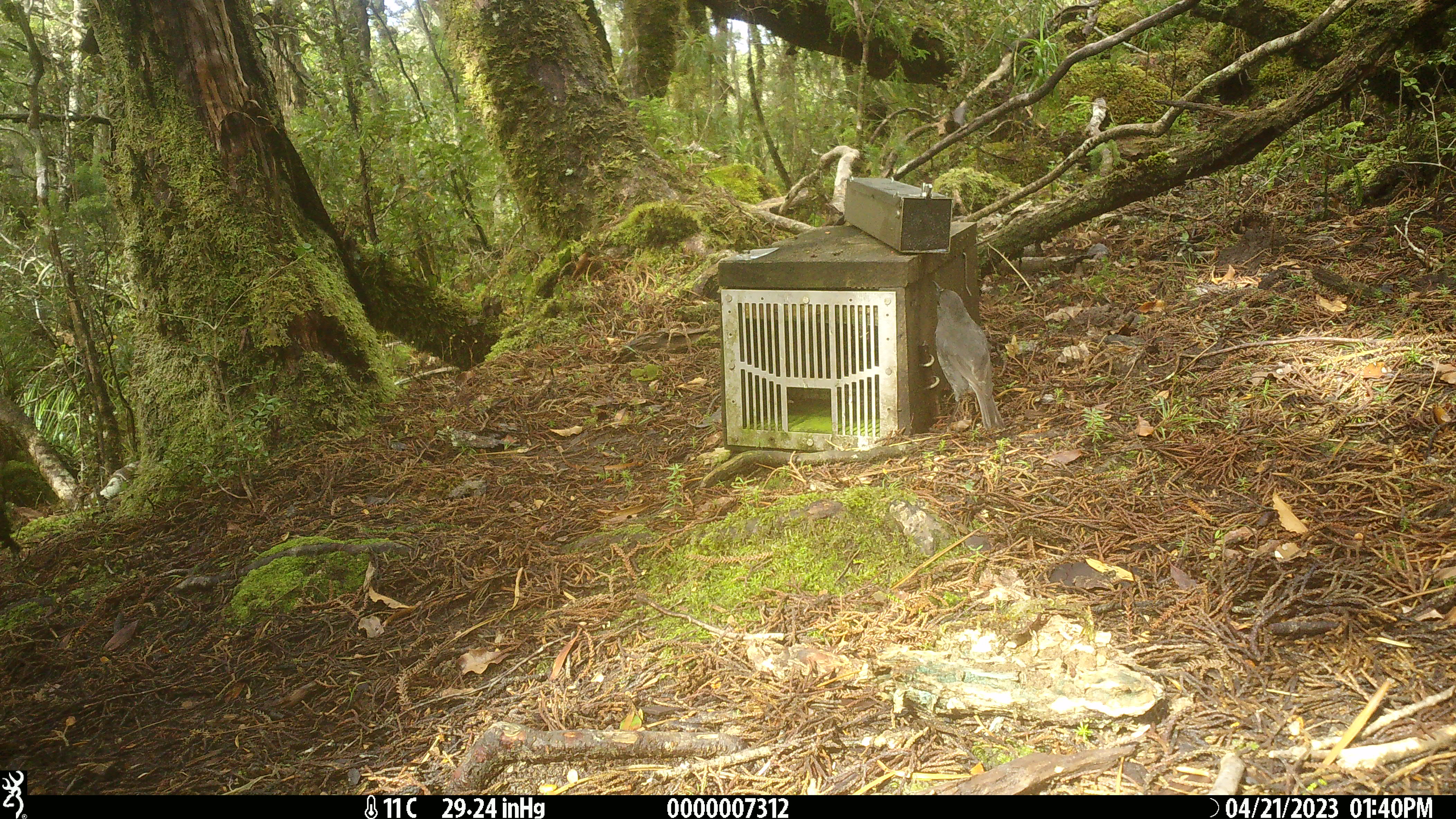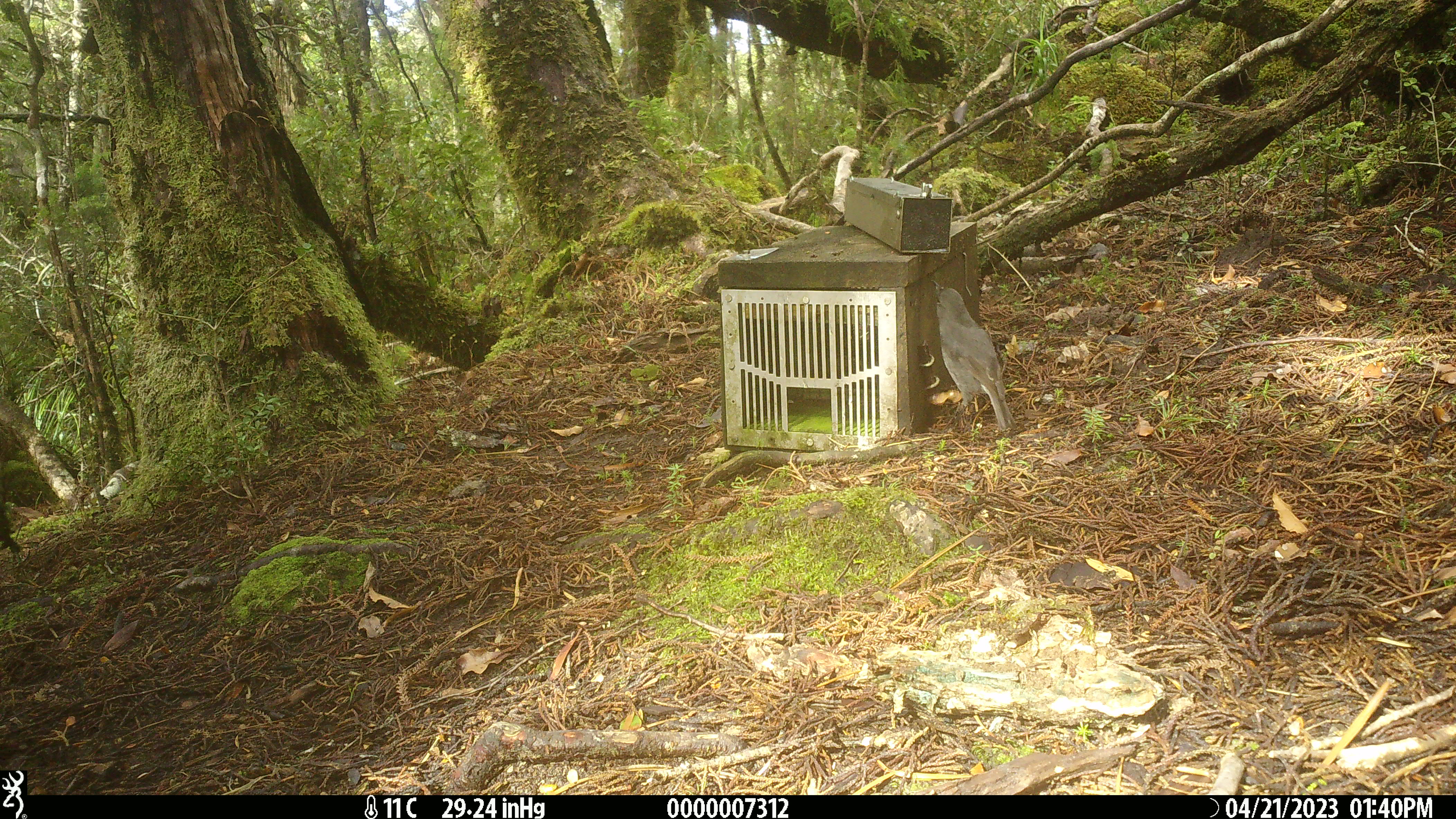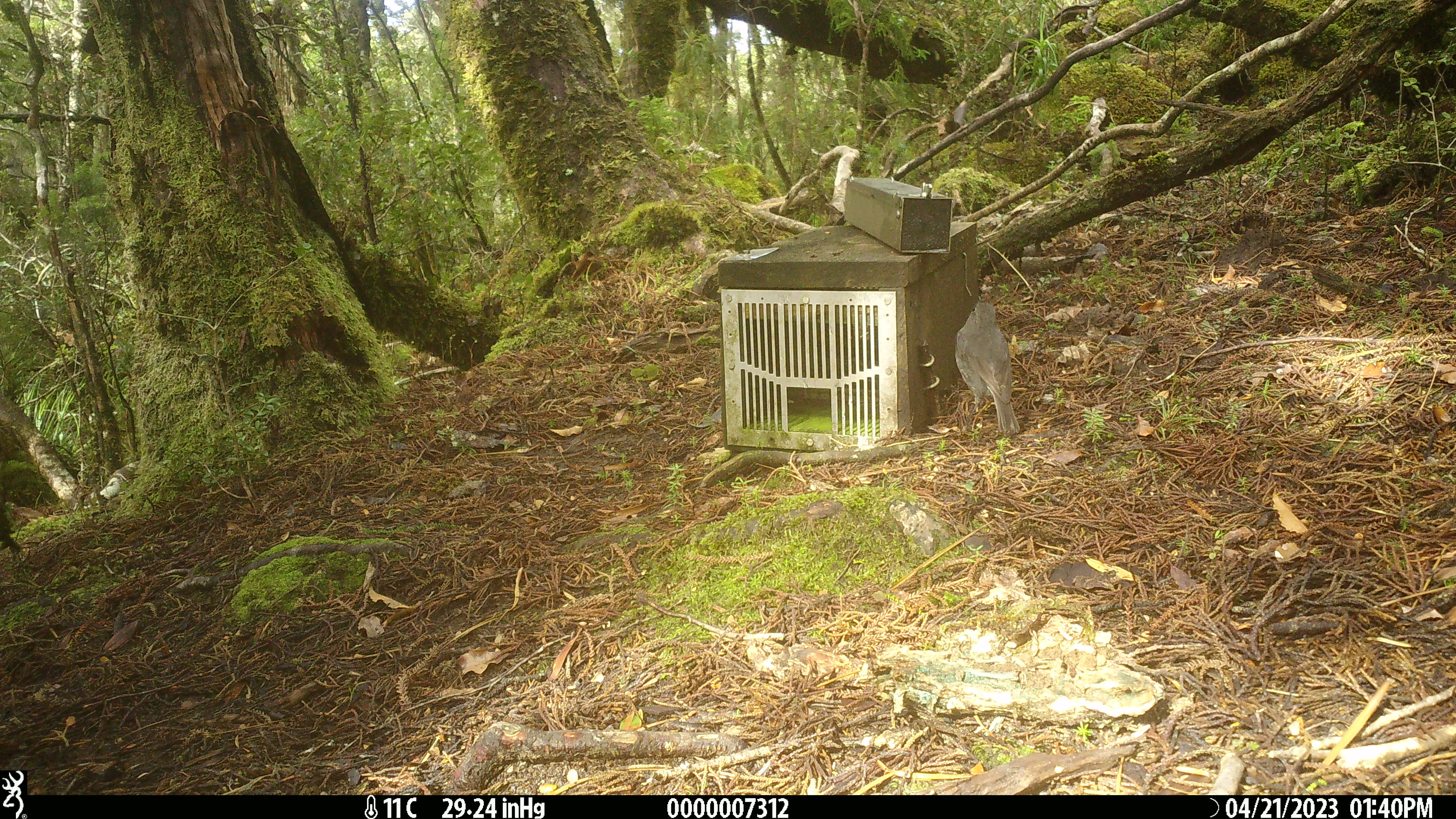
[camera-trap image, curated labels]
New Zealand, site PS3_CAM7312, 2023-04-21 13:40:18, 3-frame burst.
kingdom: Animalia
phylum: Chordata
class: Aves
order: Passeriformes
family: Petroicidae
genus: Petroica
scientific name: Petroica australis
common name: new zealand robin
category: robin